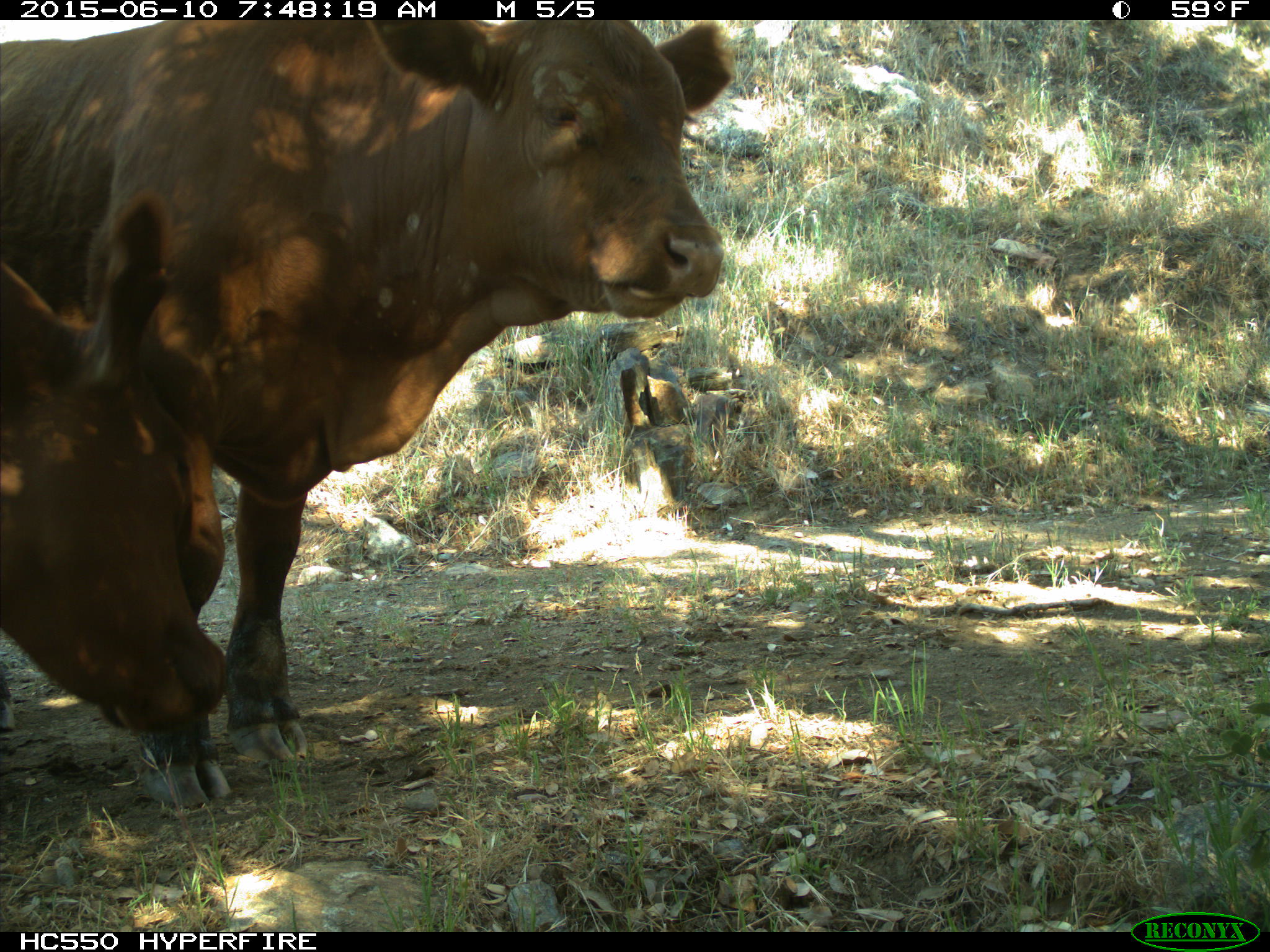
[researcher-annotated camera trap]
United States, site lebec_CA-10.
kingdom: Animalia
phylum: Chordata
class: Mammalia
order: Artiodactyla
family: Bovidae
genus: Bos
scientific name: Bos taurus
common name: domestic cow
Bos taurus (domestic cow).